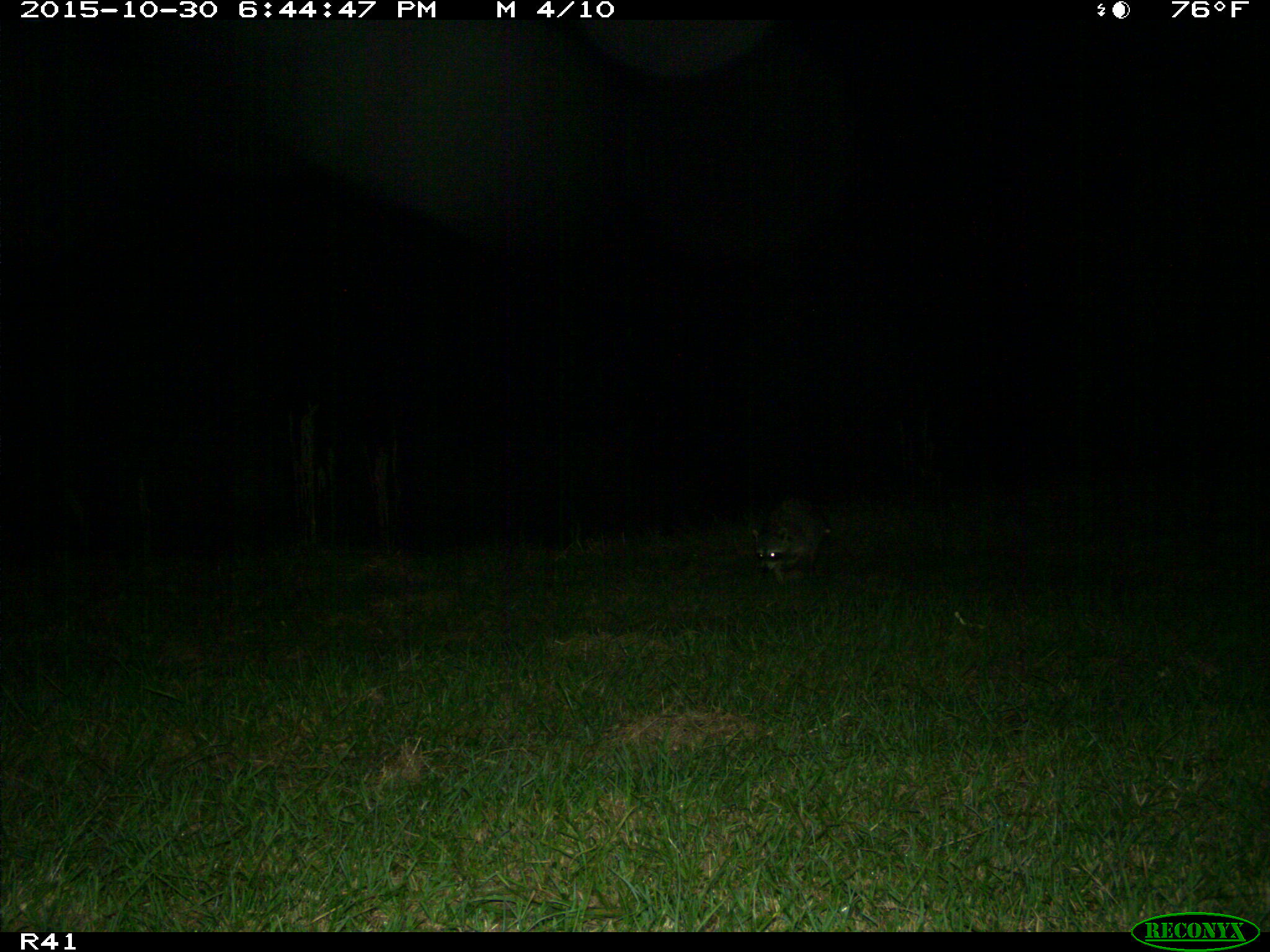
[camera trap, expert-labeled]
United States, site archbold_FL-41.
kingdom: Animalia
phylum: Chordata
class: Mammalia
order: Carnivora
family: Procyonidae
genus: Procyon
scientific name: Procyon lotor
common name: common raccoon